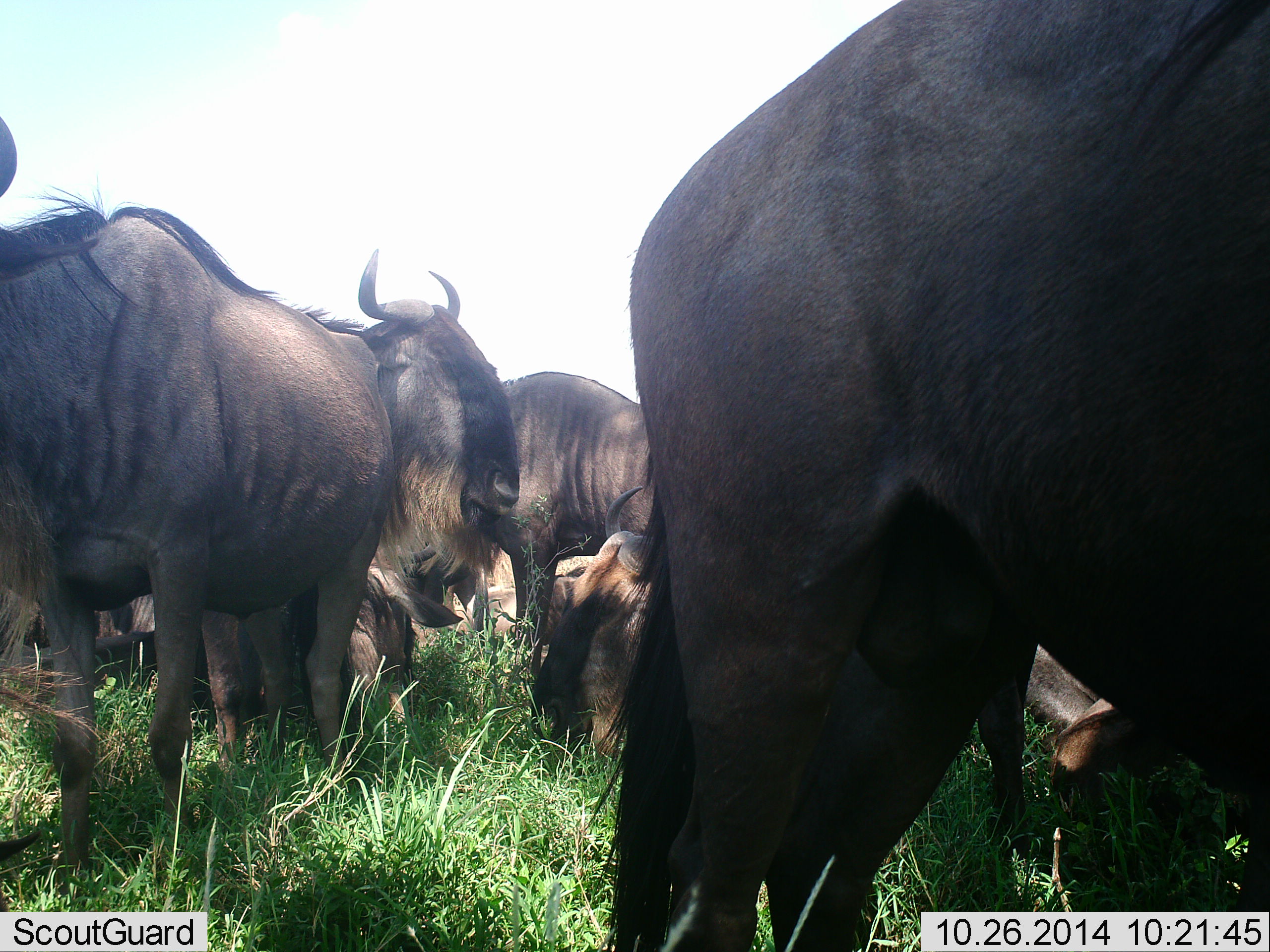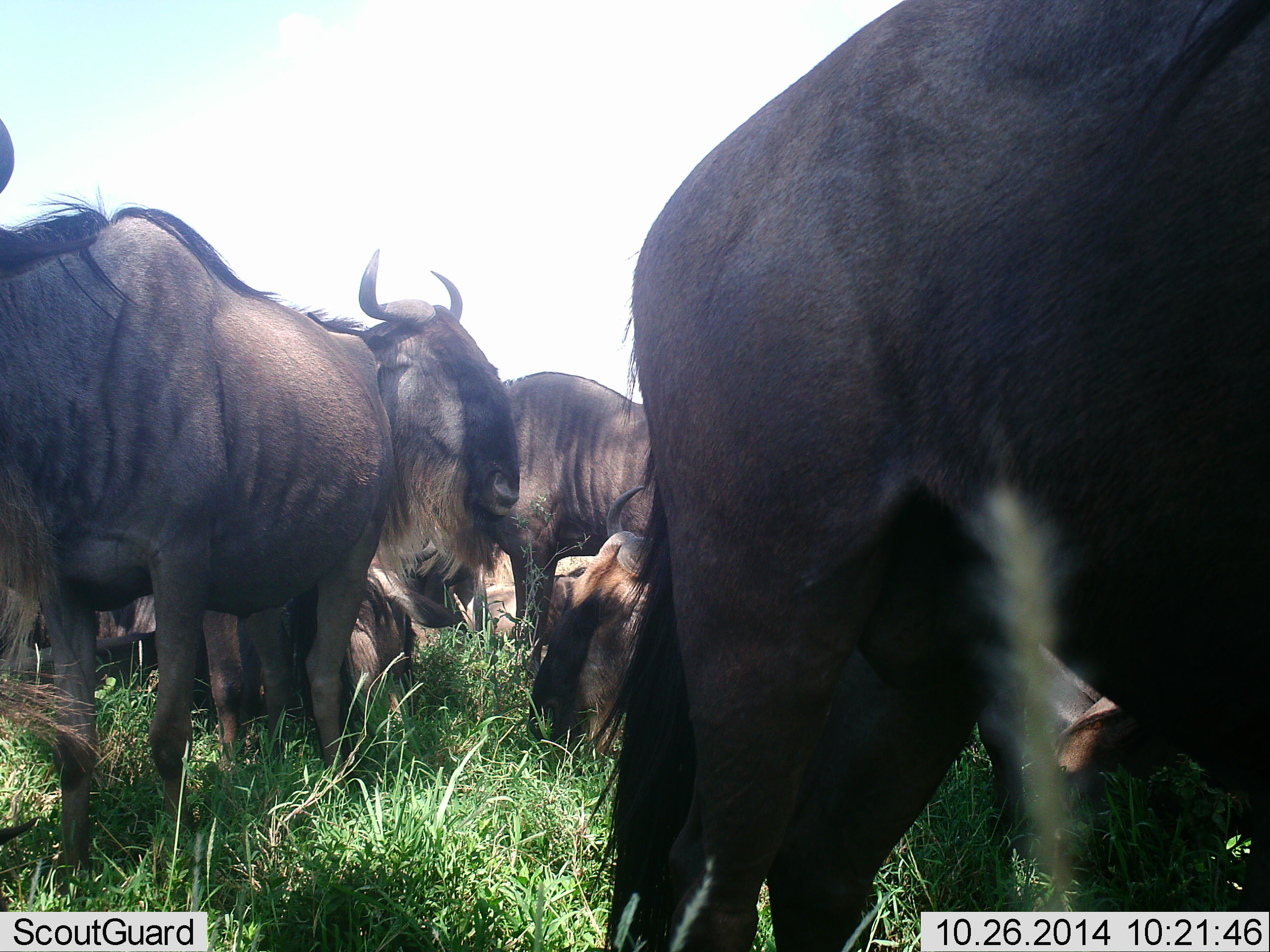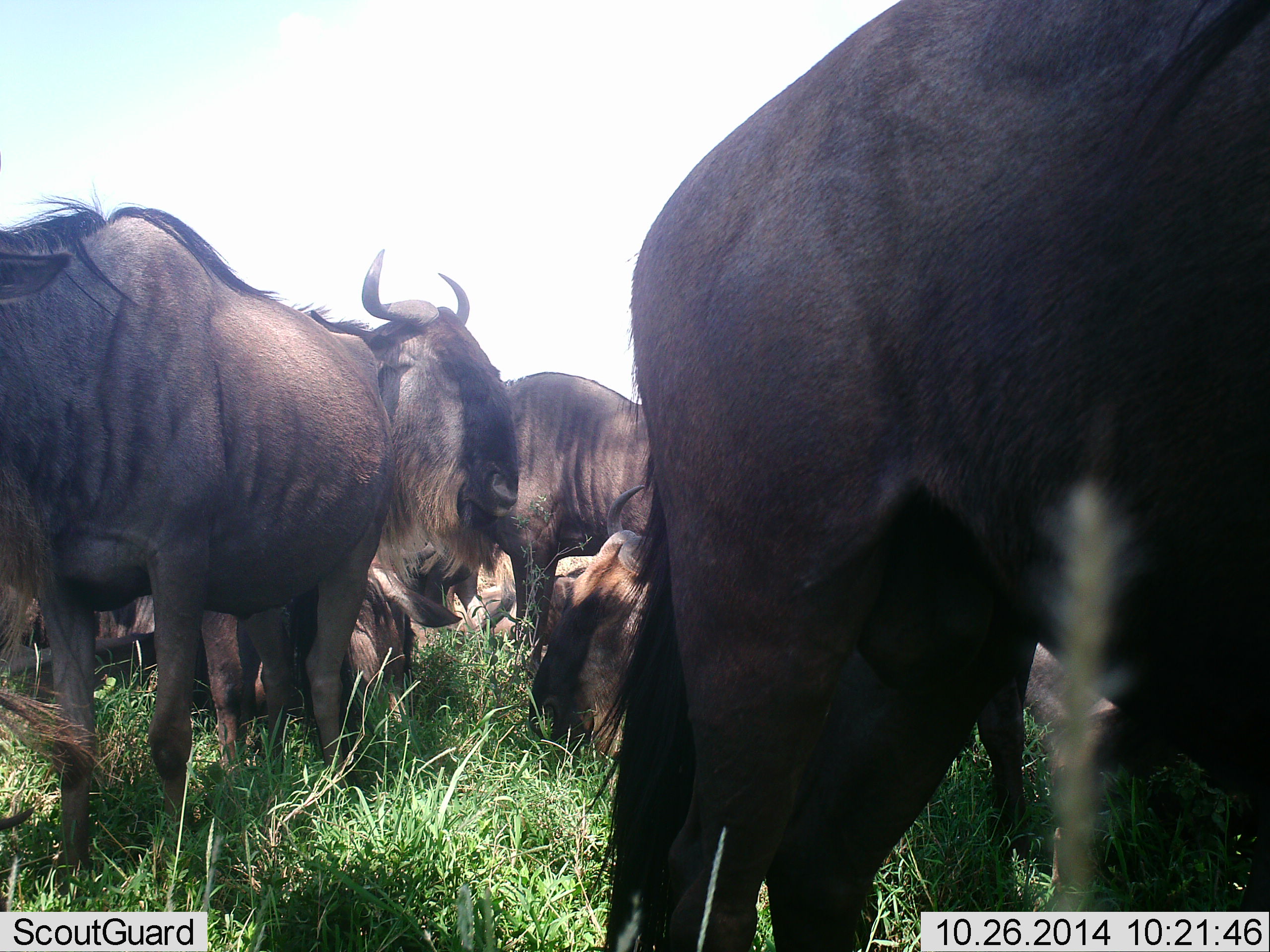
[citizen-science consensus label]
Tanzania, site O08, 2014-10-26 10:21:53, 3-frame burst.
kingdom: Animalia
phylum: Chordata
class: Mammalia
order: Artiodactyla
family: Bovidae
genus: Connochaetes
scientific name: Connochaetes taurinus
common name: blue wildebeest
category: wildebeest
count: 8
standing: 60%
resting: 50%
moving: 10%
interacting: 10%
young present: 0%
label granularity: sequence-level